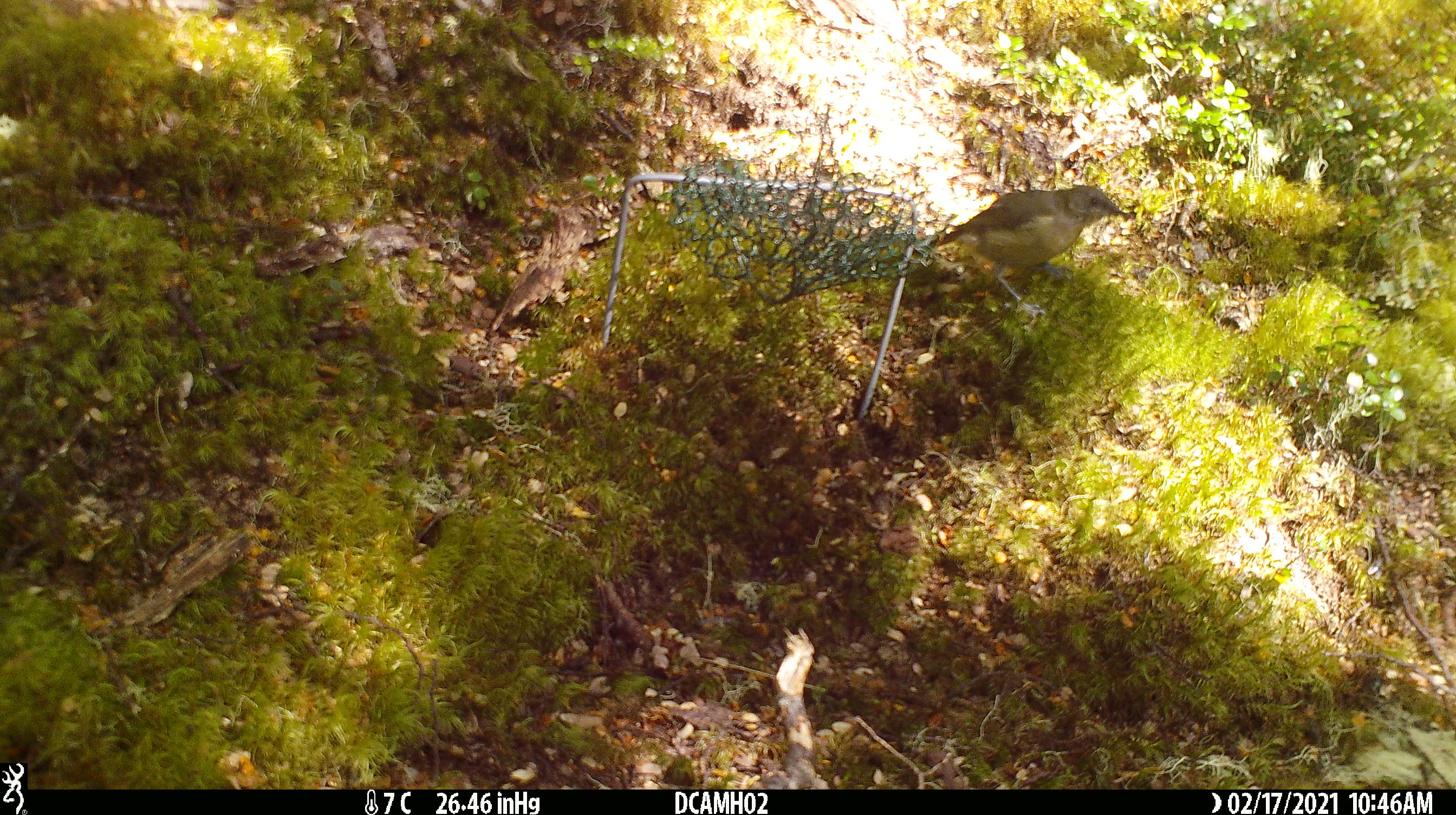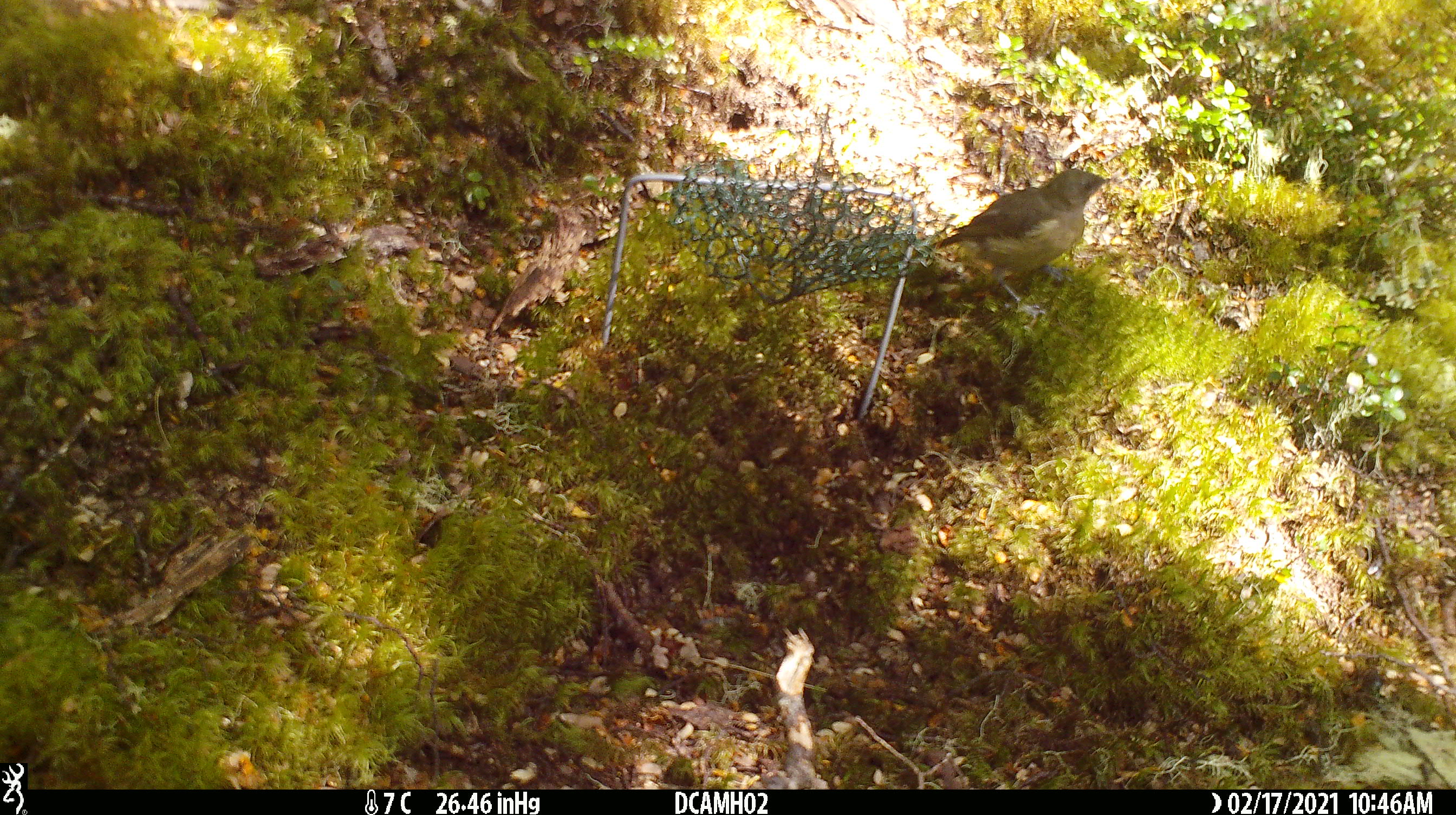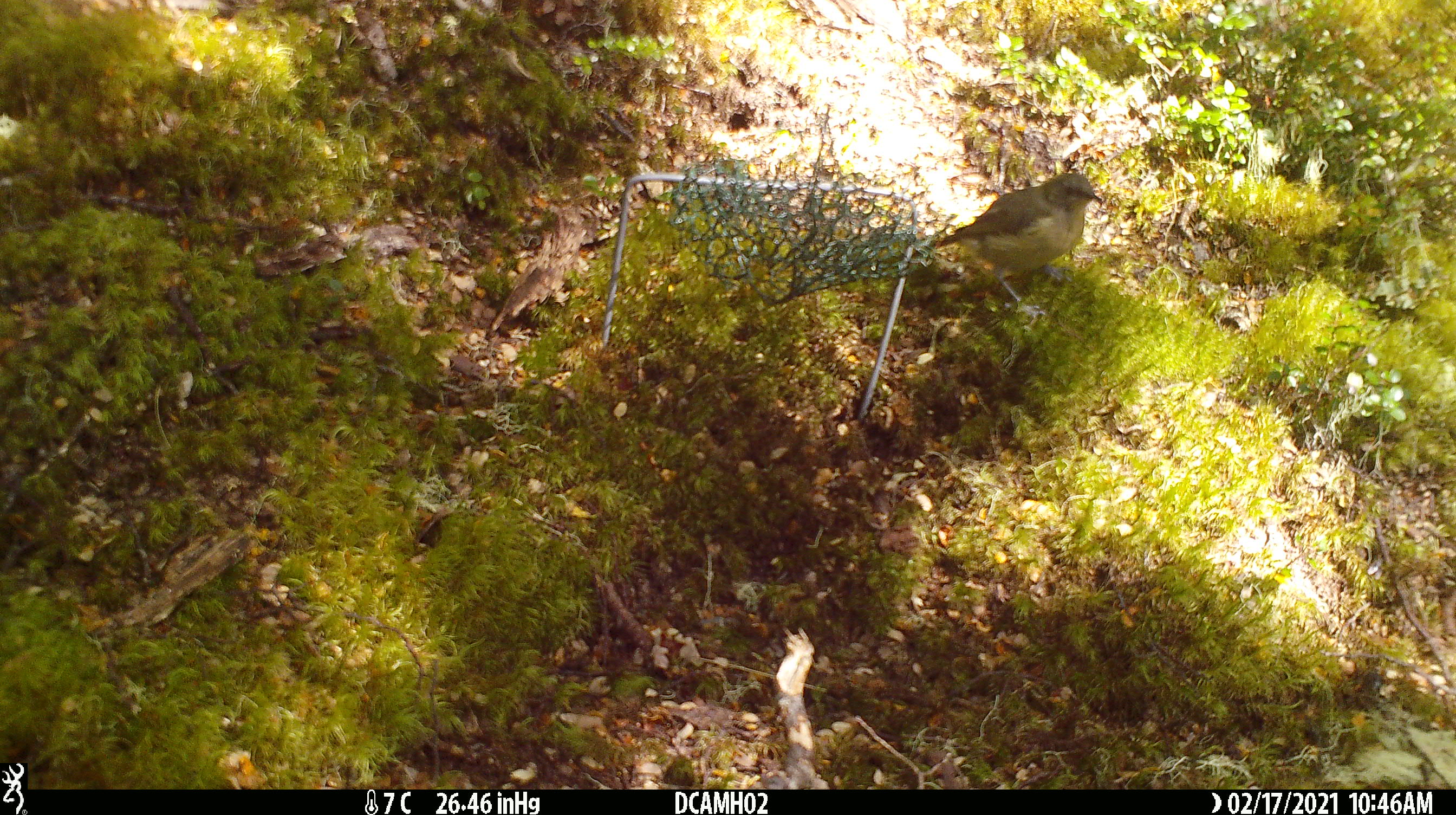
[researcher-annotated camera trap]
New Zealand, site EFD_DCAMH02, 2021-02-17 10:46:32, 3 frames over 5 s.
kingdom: Animalia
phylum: Chordata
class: Aves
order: Passeriformes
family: Meliphagidae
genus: Anthornis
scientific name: Anthornis melanura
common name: new zealand bellbird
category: bellbird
Bellbird (new zealand bellbird) (Anthornis melanura).